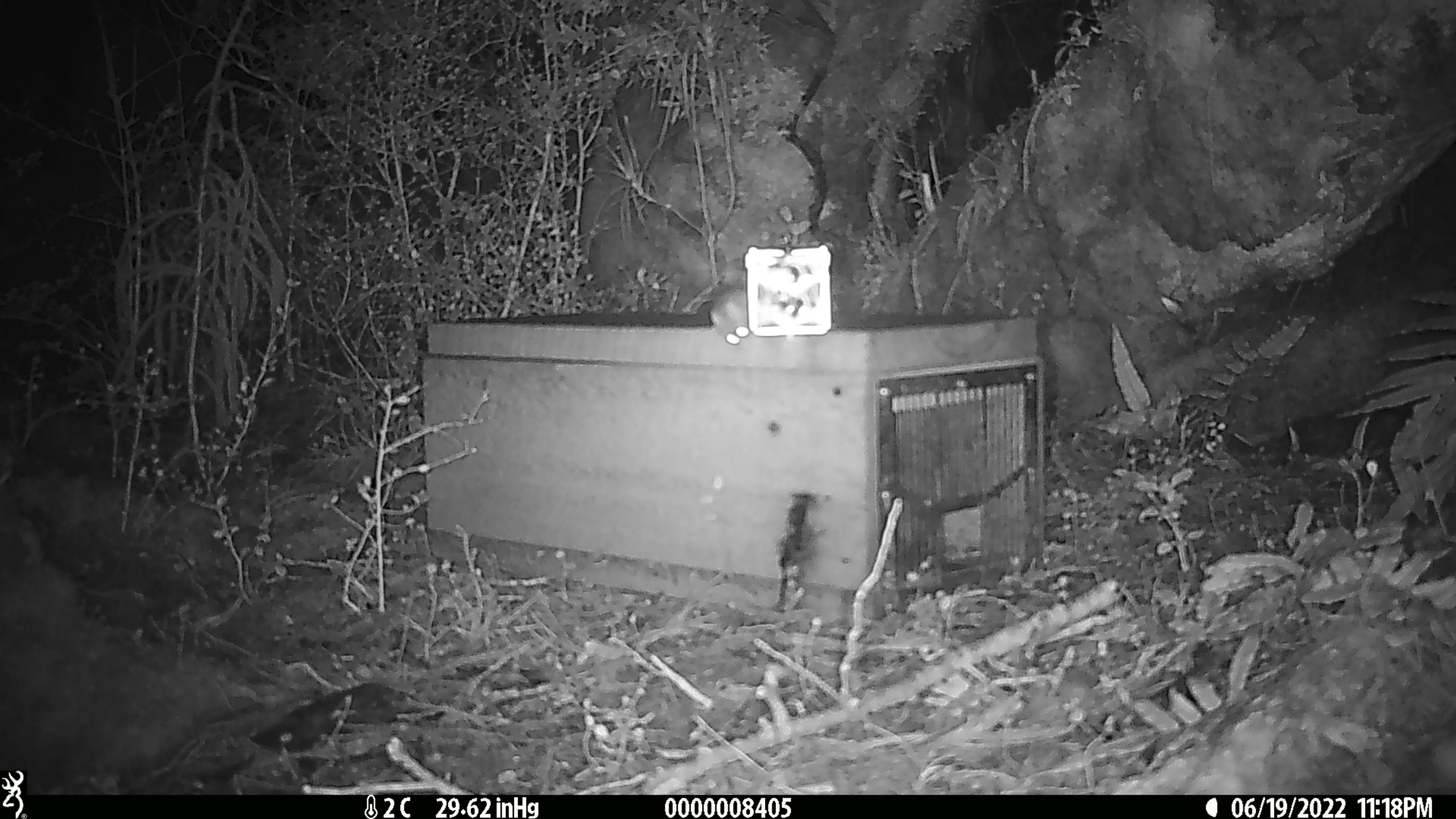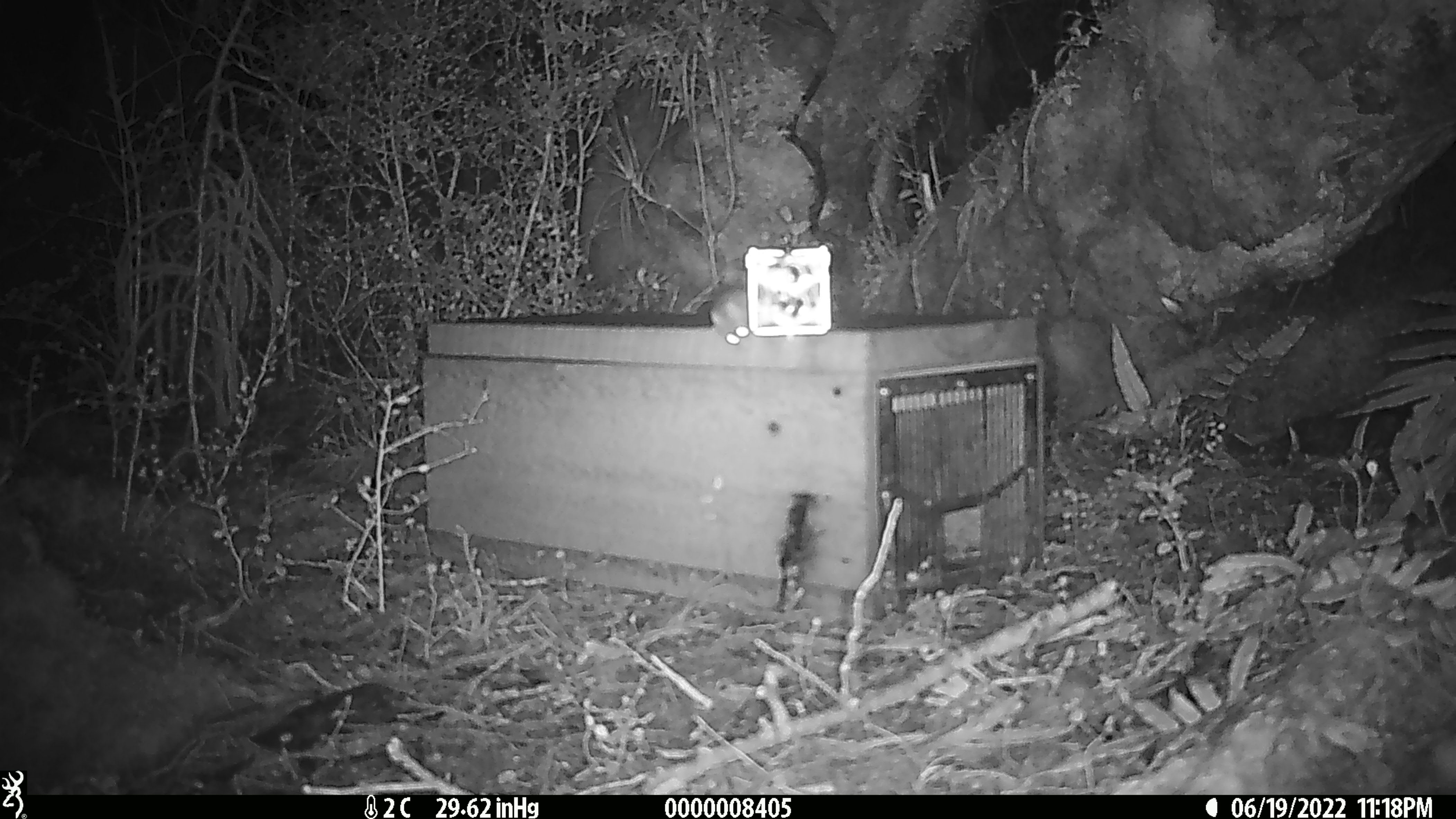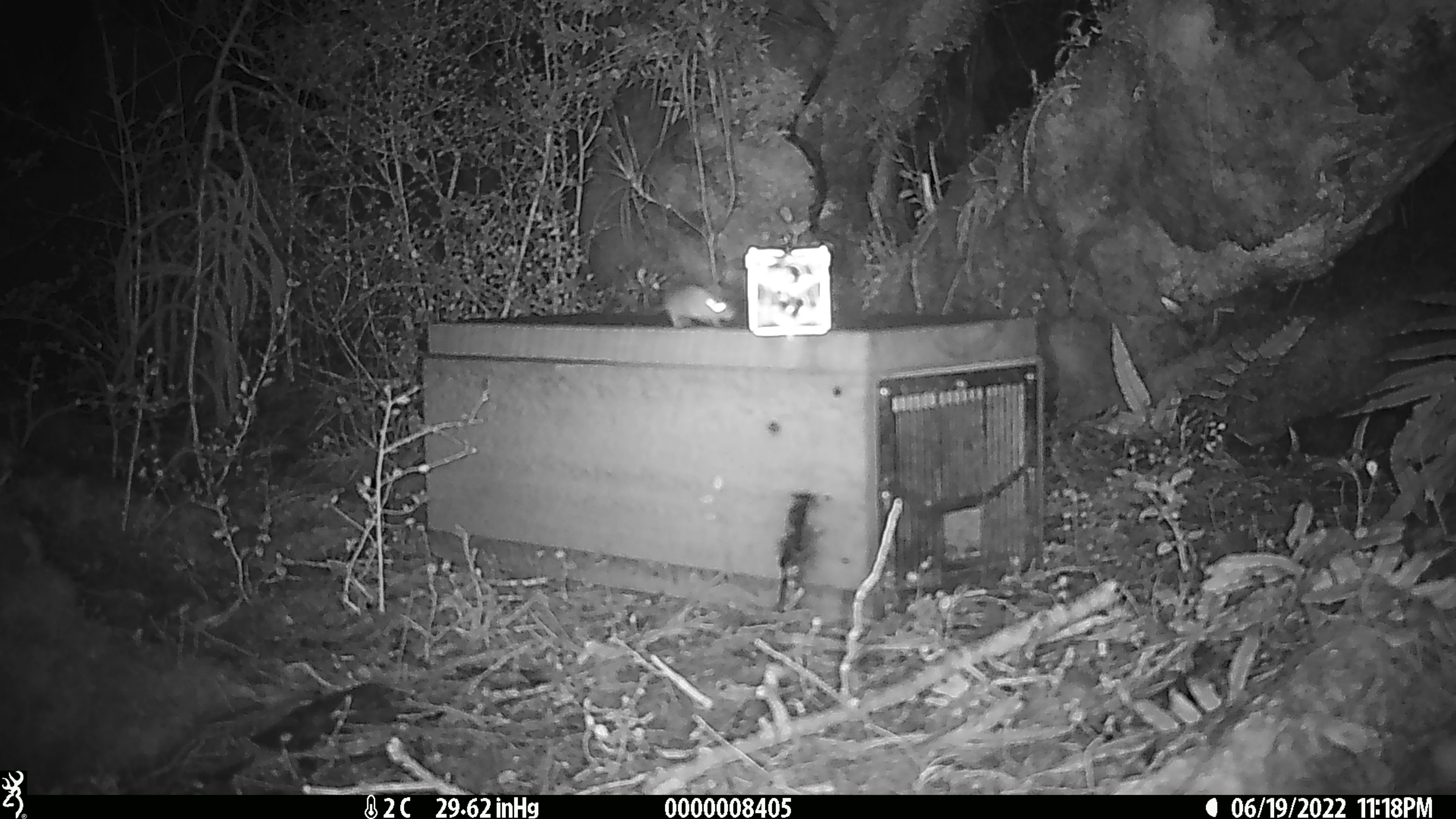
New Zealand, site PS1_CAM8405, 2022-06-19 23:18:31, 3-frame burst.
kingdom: Animalia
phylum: Chordata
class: Mammalia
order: Rodentia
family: Muridae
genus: Mus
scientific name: Mus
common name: mouse